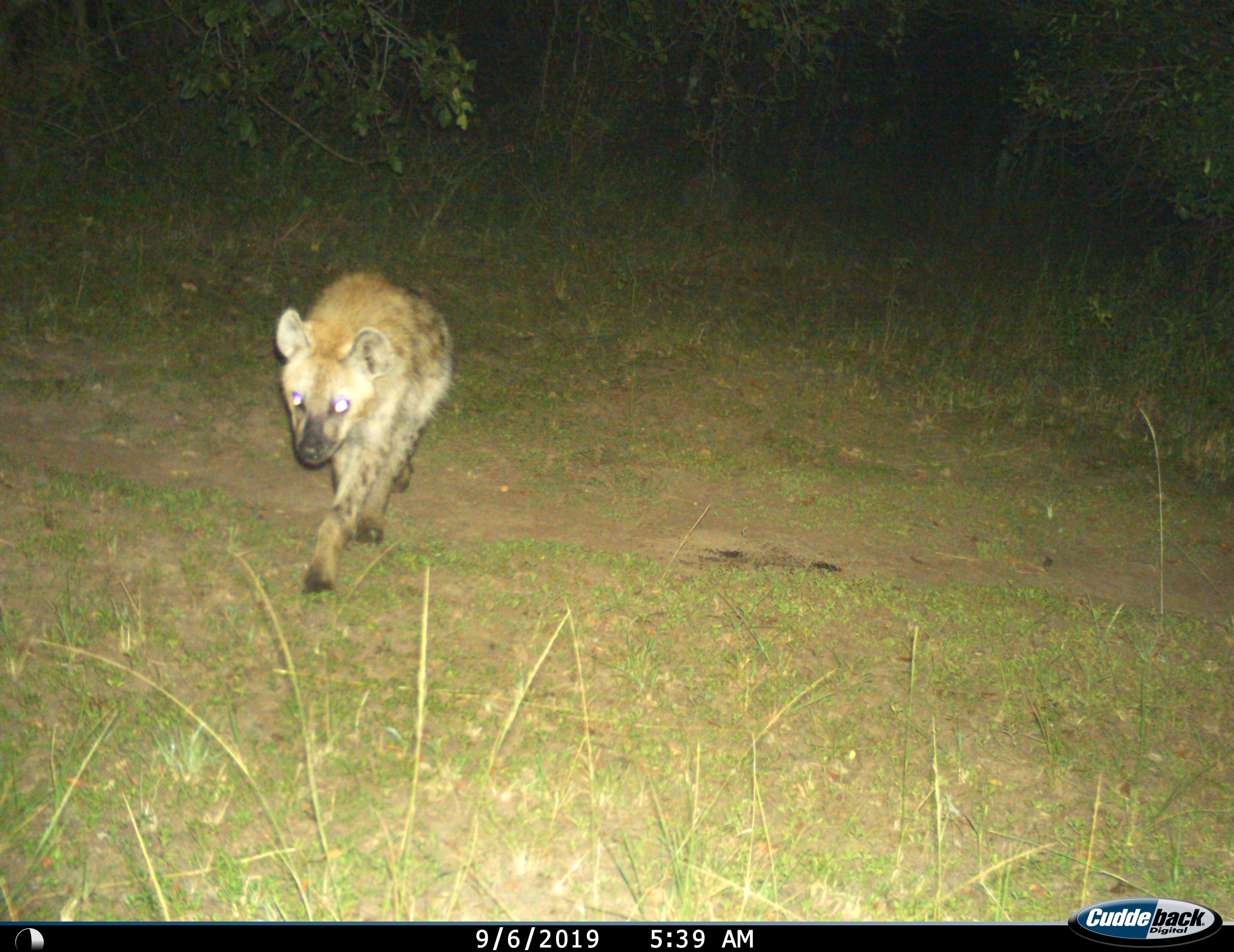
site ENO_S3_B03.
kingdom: Animalia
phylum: Chordata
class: Mammalia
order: Carnivora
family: Hyaenidae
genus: Crocuta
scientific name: Crocuta crocuta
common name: spotted hyena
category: hyenaspotted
Hyenaspotted (spotted hyena) (Crocuta crocuta), count 1. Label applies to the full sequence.